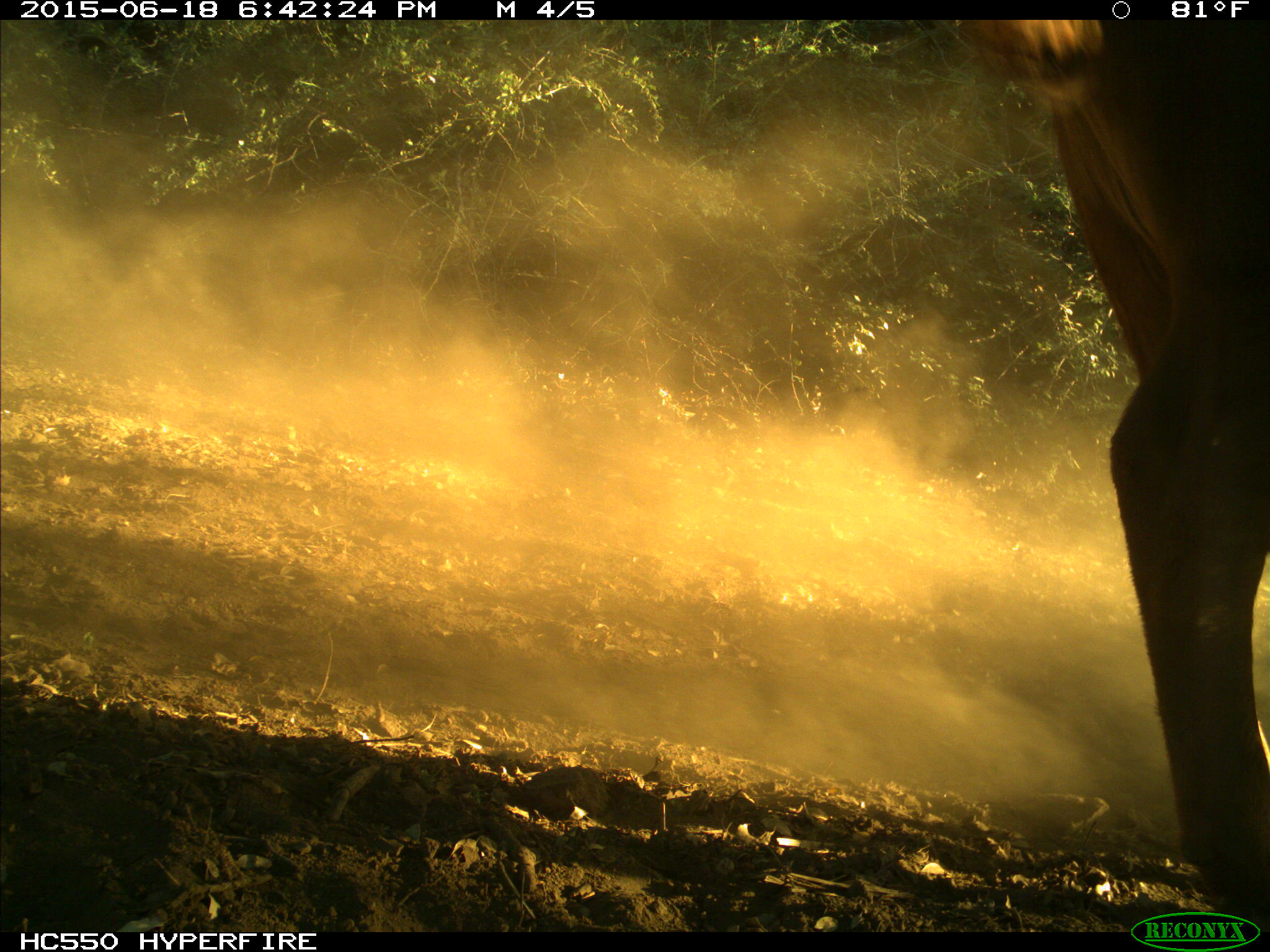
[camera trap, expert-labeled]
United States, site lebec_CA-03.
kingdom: Animalia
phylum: Chordata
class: Mammalia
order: Artiodactyla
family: Bovidae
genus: Bos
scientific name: Bos taurus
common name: domestic cow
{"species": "Bos taurus (domestic cow)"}